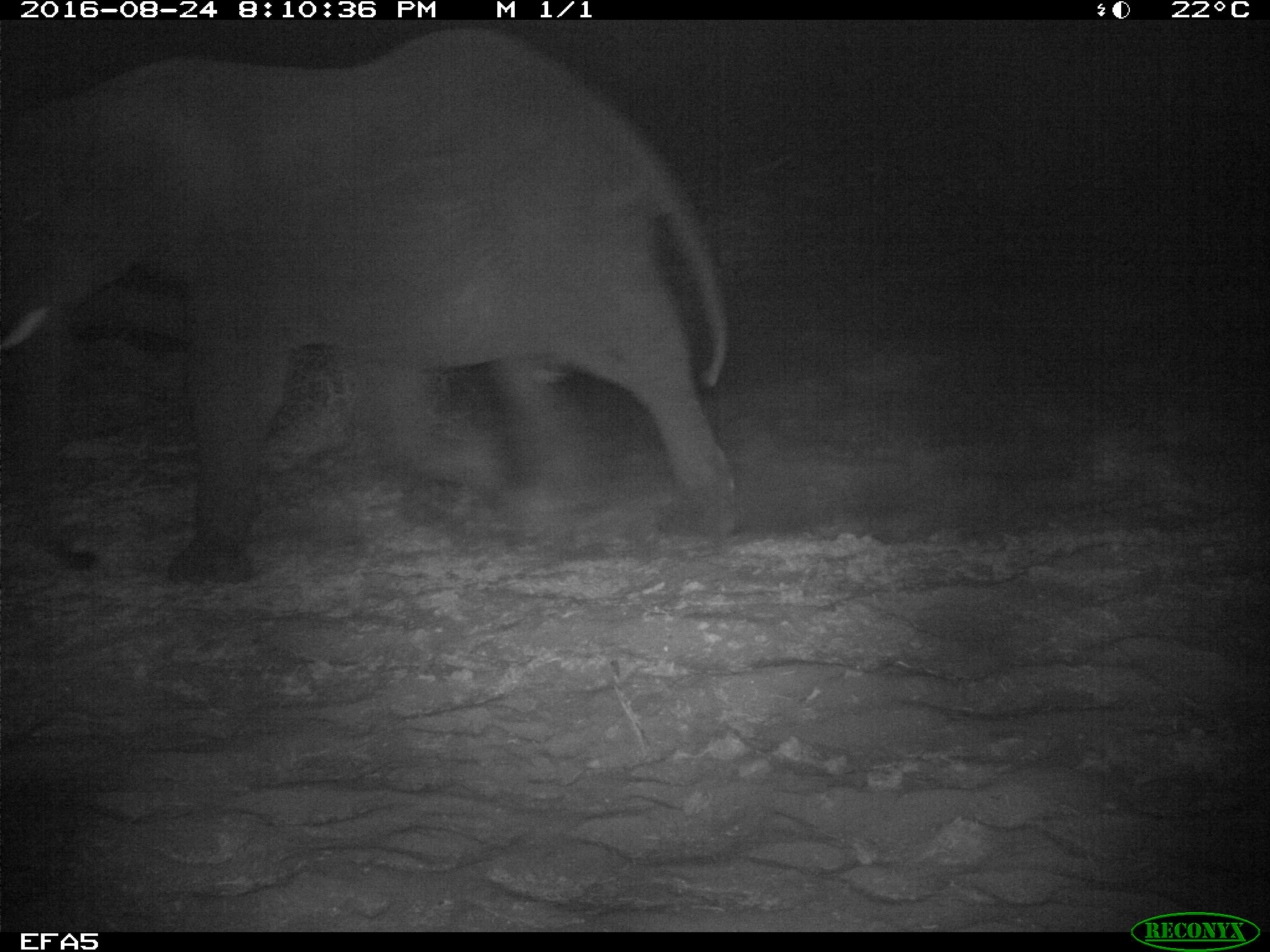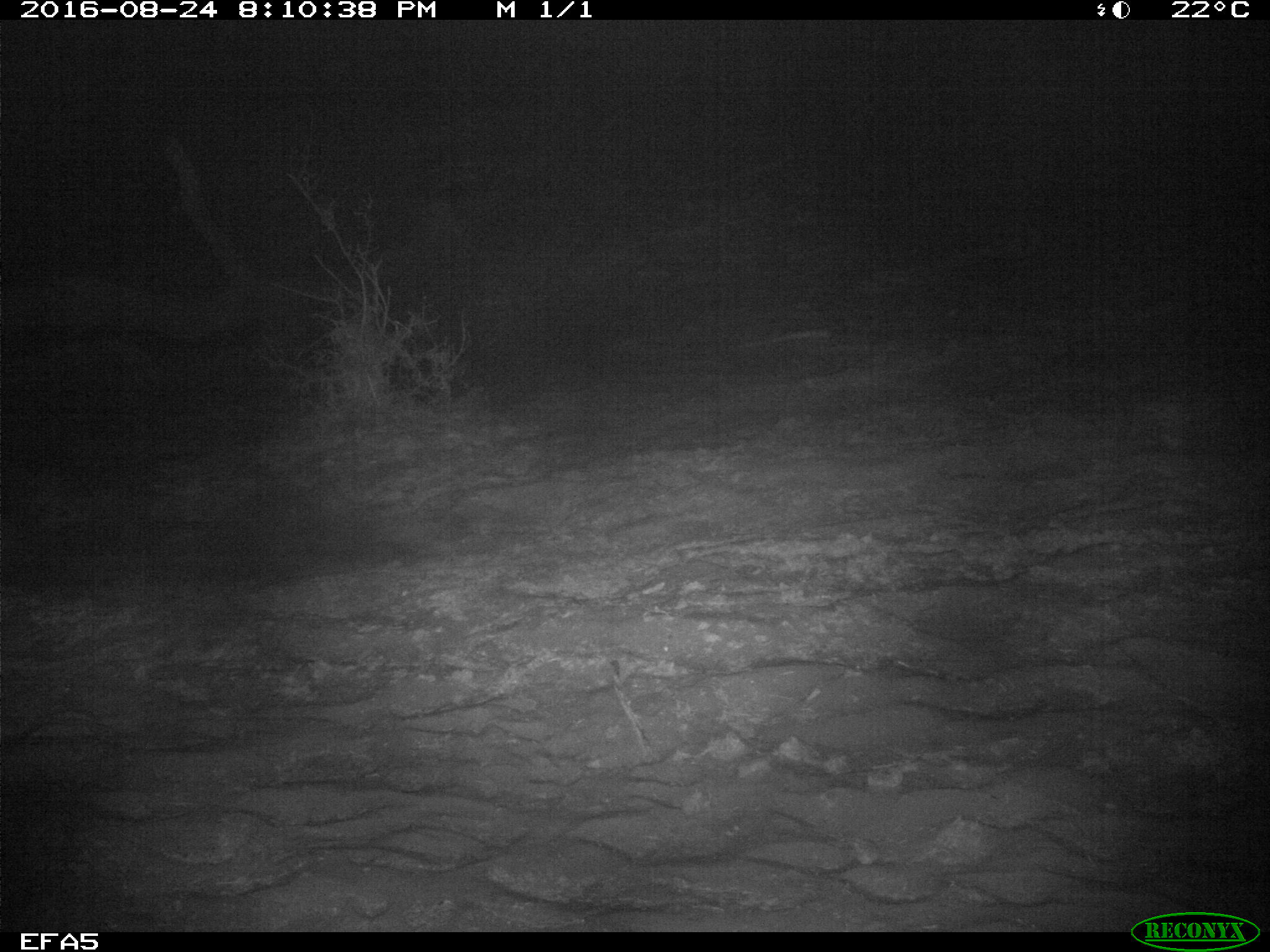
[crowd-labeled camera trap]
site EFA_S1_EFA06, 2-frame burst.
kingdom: Animalia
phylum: Chordata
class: Mammalia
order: Proboscidea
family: Elephantidae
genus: Loxodonta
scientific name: Loxodonta africana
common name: african bush elephant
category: elephant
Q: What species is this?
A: Elephant (african bush elephant) (Loxodonta africana).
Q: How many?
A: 1.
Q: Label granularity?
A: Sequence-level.